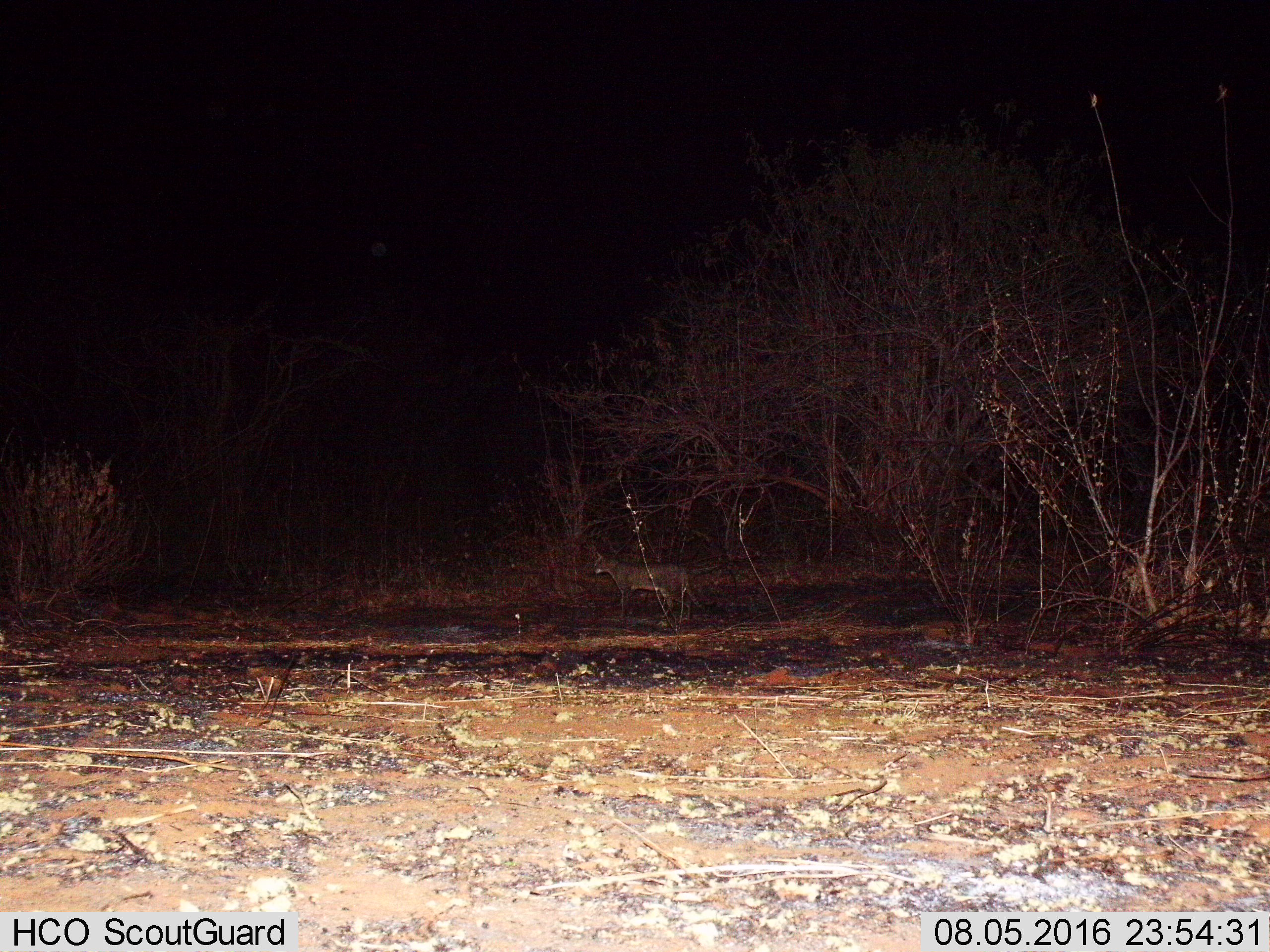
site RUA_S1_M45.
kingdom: Animalia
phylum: Chordata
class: Mammalia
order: Carnivora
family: Felidae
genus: Felis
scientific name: Felis lybica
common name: african wild cat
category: africanwildcat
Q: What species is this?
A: Africanwildcat (african wild cat) (Felis lybica).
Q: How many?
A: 1.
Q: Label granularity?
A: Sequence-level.